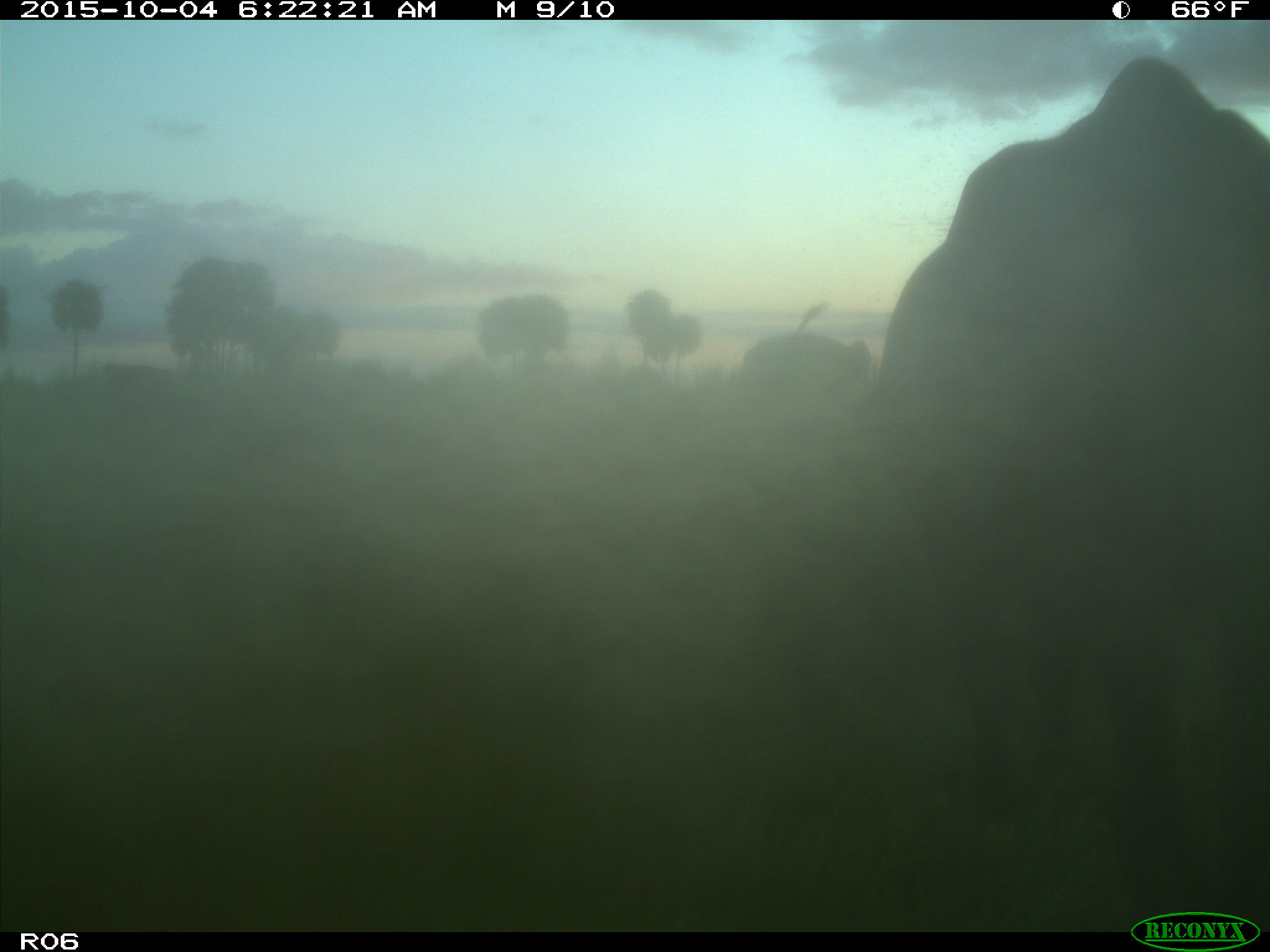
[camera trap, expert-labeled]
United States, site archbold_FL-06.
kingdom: Animalia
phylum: Chordata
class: Mammalia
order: Artiodactyla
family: Bovidae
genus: Bos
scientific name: Bos taurus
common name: domestic cow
Bos taurus (domestic cow).